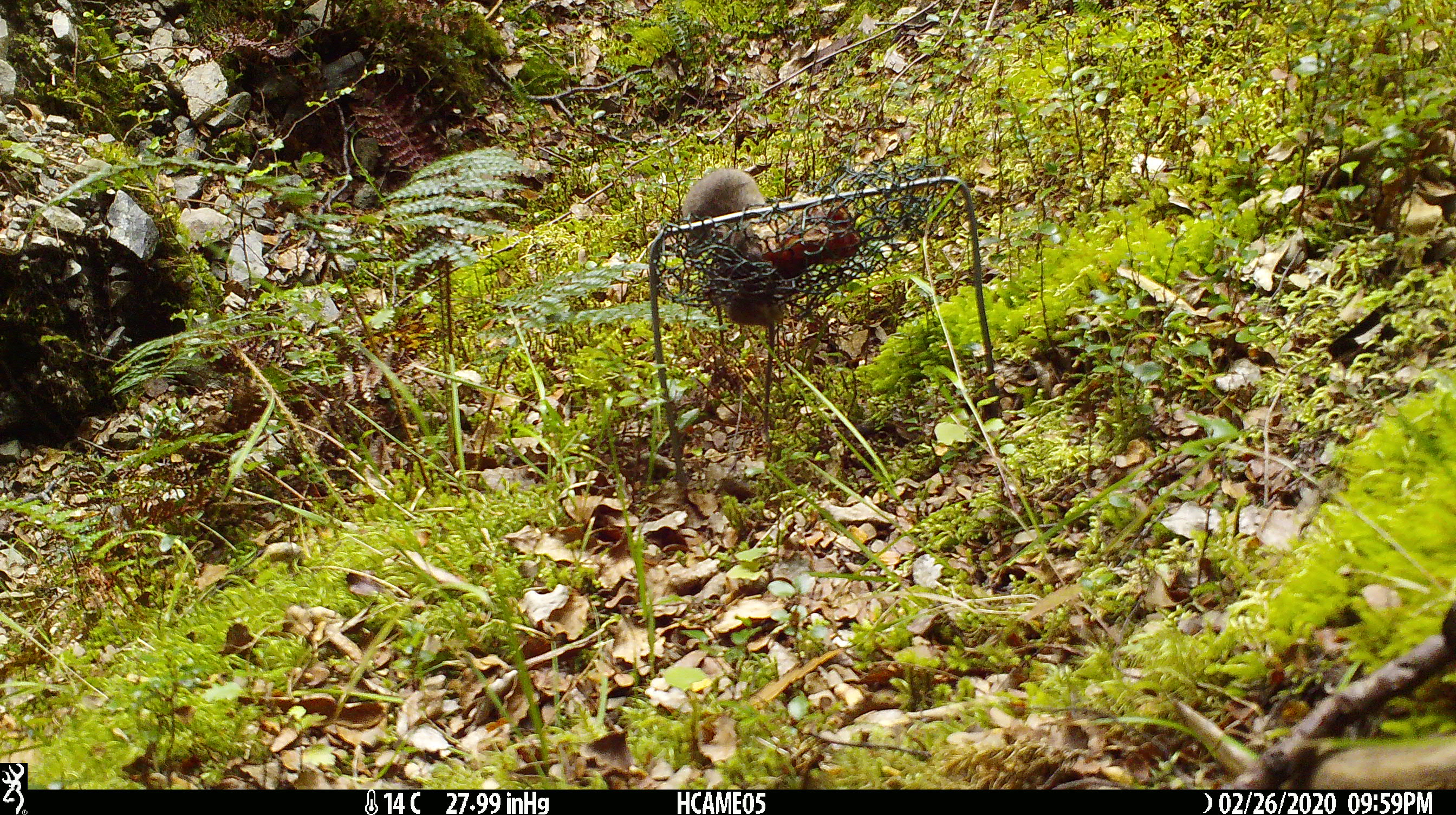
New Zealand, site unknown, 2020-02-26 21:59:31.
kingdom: Animalia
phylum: Chordata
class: Mammalia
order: Rodentia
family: Muridae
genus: Mus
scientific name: Mus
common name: mouse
Mouse (Mus).